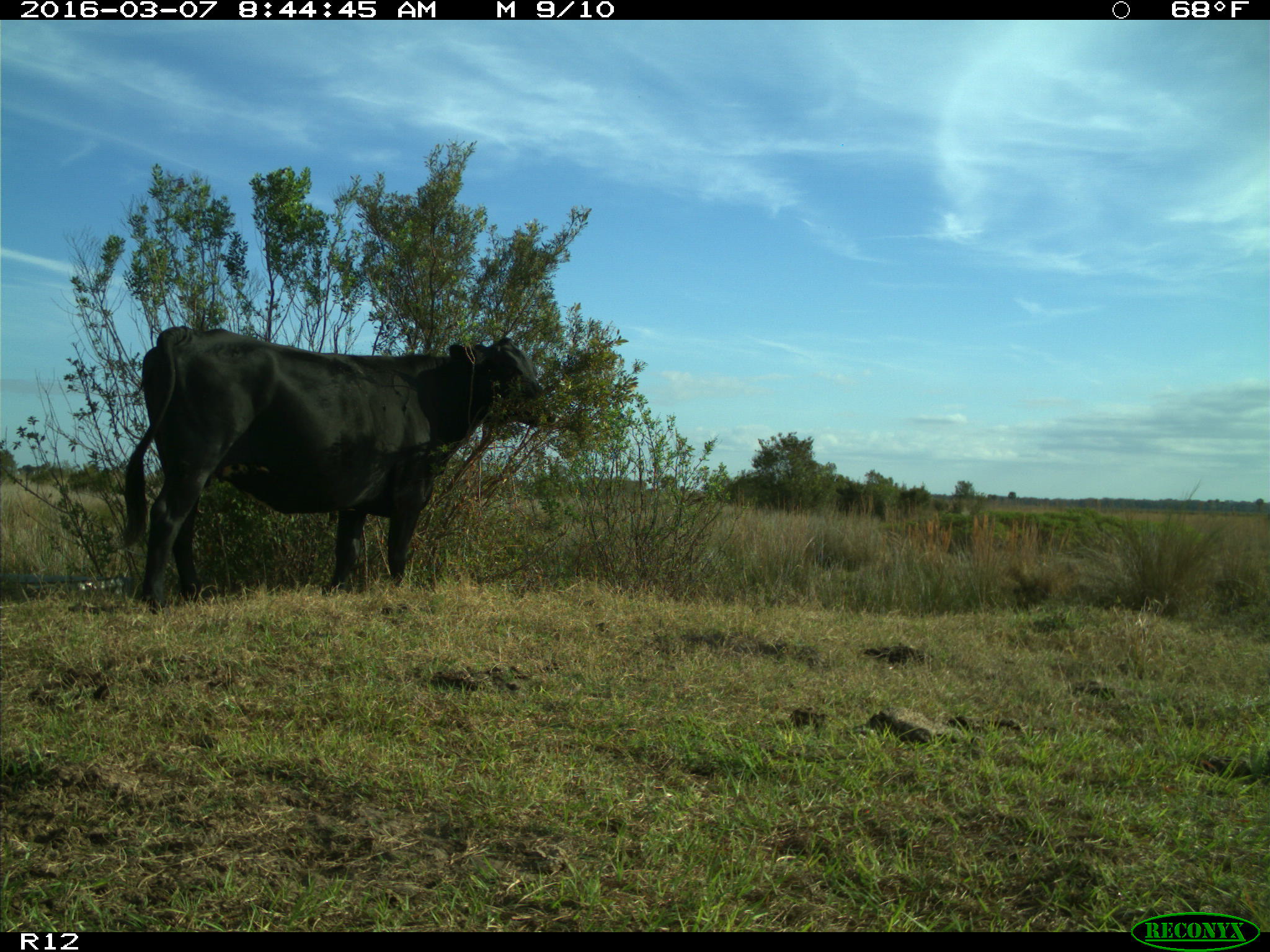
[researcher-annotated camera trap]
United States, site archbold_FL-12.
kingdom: Animalia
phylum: Chordata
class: Mammalia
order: Artiodactyla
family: Bovidae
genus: Bos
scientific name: Bos taurus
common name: domestic cow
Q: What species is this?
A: Bos taurus (domestic cow).